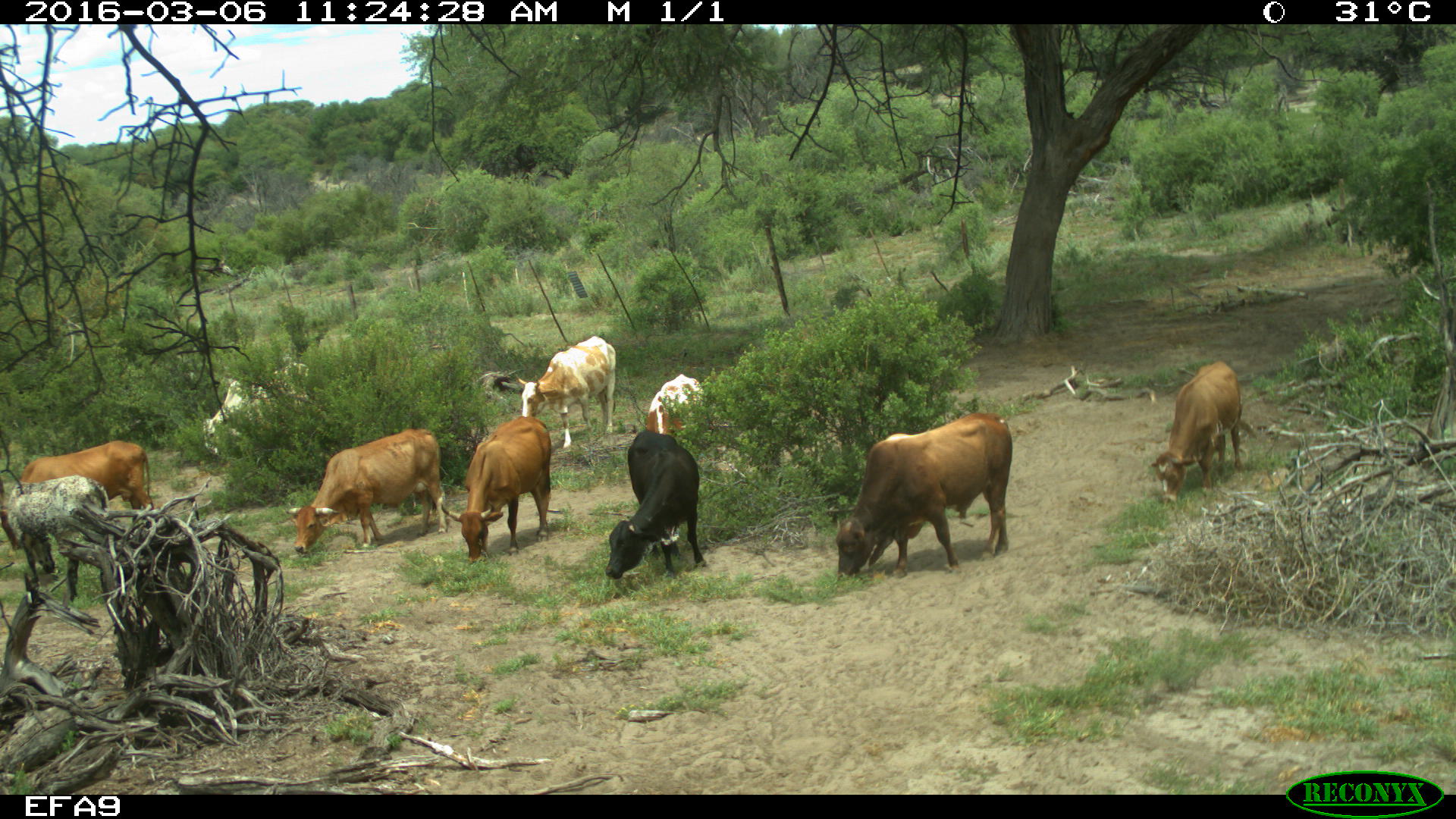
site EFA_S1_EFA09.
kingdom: Animalia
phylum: Chordata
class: Mammalia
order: Artiodactyla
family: Bovidae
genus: Bos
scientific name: Bos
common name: cattle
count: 10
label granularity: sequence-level